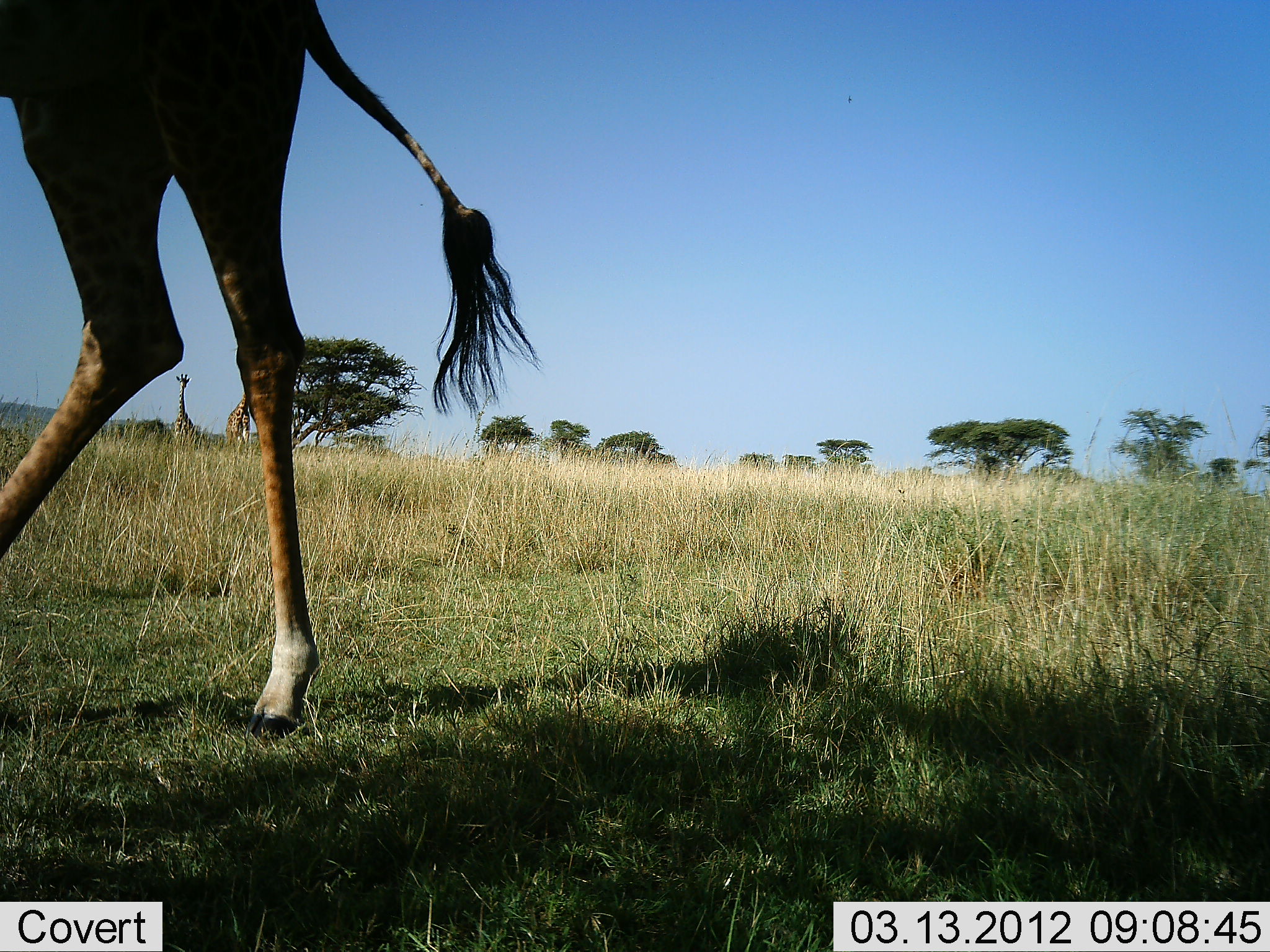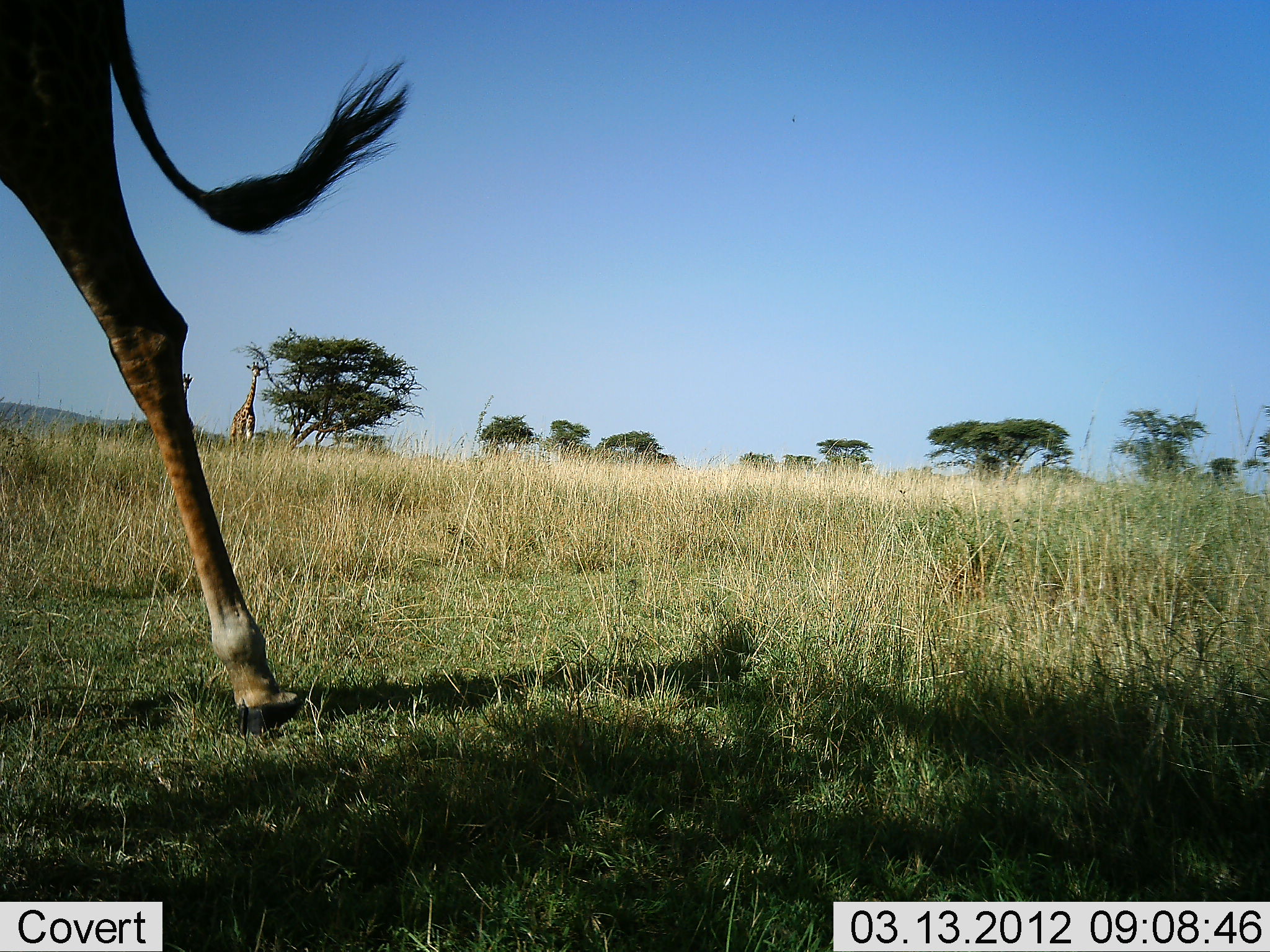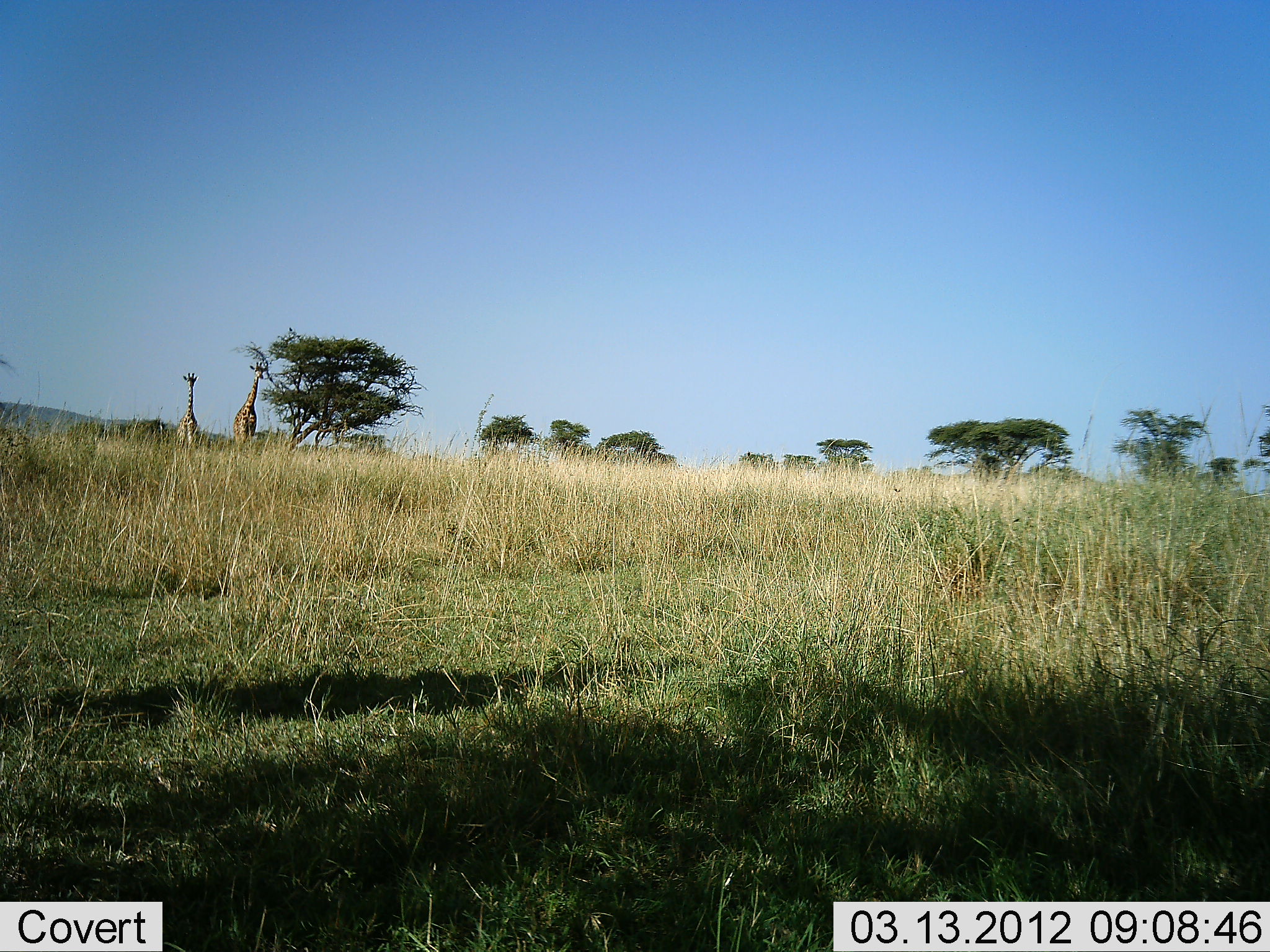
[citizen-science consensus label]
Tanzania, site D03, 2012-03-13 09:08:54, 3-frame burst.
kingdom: Animalia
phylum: Chordata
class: Mammalia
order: Artiodactyla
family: Giraffidae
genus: Giraffa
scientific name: Giraffa camelopardalis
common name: giraffe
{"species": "giraffe (Giraffa camelopardalis)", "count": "3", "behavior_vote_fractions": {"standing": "56%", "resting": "0%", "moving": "88%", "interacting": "0%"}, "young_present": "0%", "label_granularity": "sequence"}